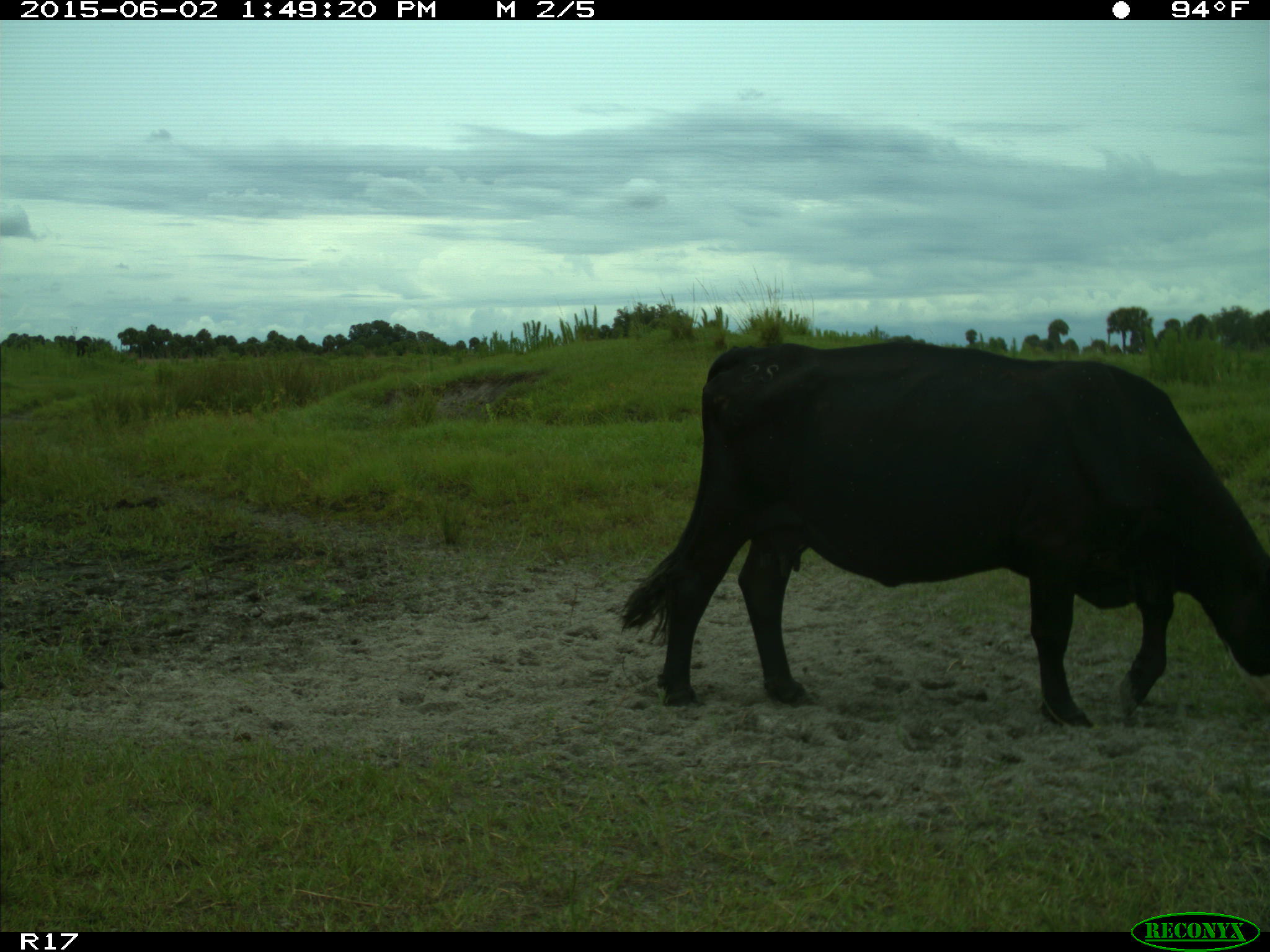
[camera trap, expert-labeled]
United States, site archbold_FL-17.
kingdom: Animalia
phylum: Chordata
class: Mammalia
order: Artiodactyla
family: Bovidae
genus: Bos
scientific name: Bos taurus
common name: domestic cow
Bos taurus (domestic cow).